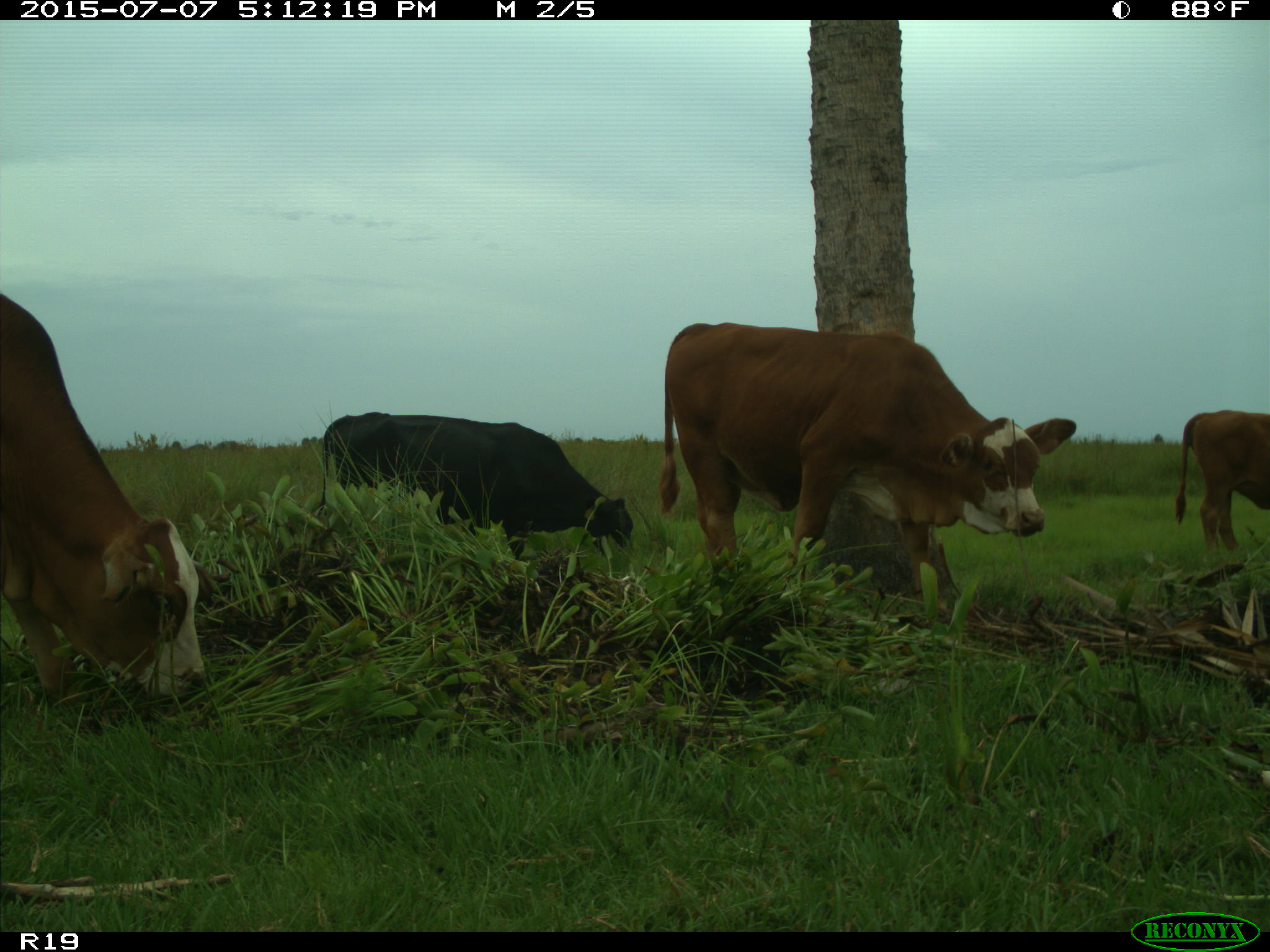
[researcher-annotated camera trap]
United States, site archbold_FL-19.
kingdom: Animalia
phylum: Chordata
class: Mammalia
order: Artiodactyla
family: Bovidae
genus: Bos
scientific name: Bos taurus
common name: domestic cow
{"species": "Bos taurus (domestic cow)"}